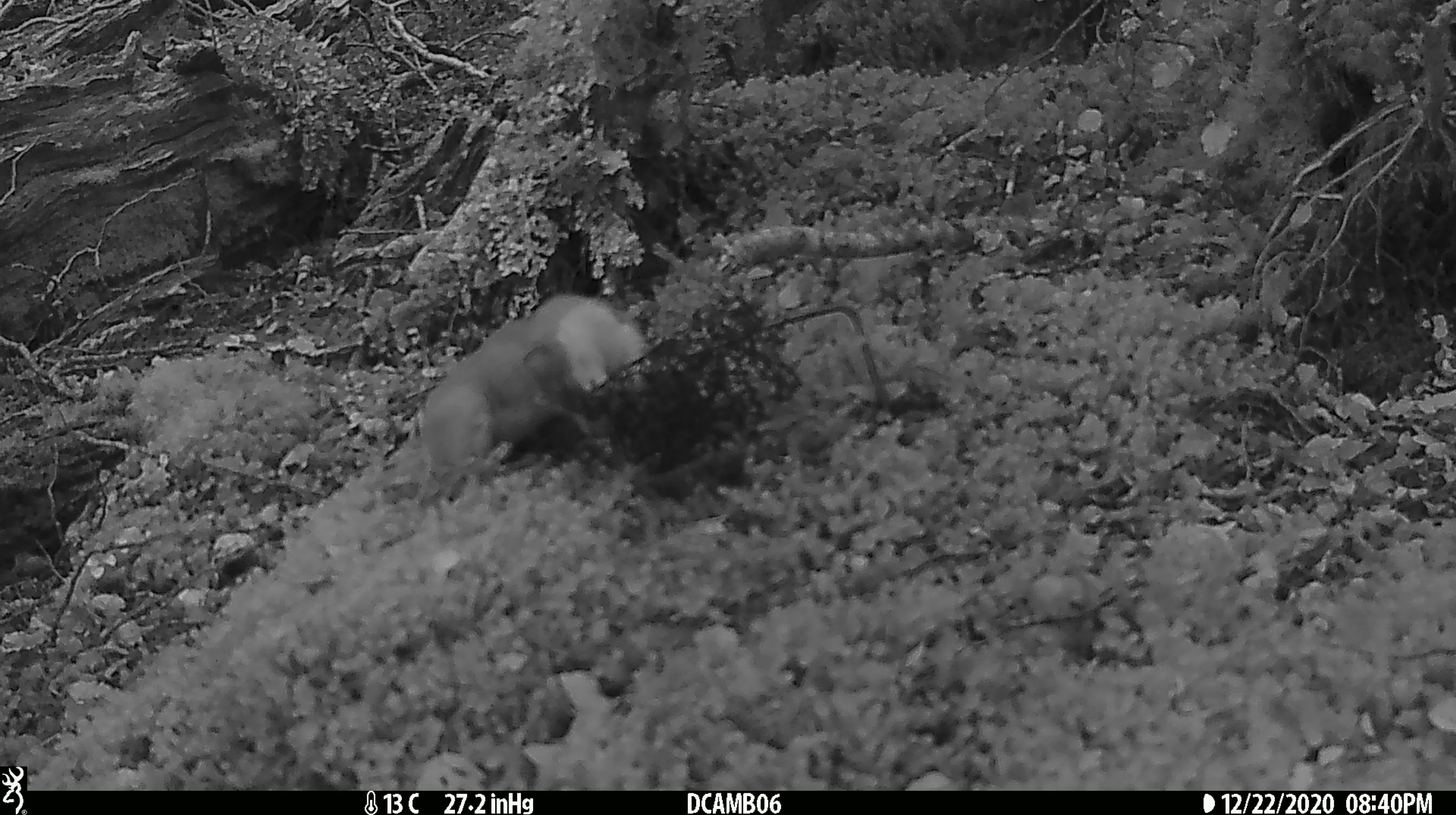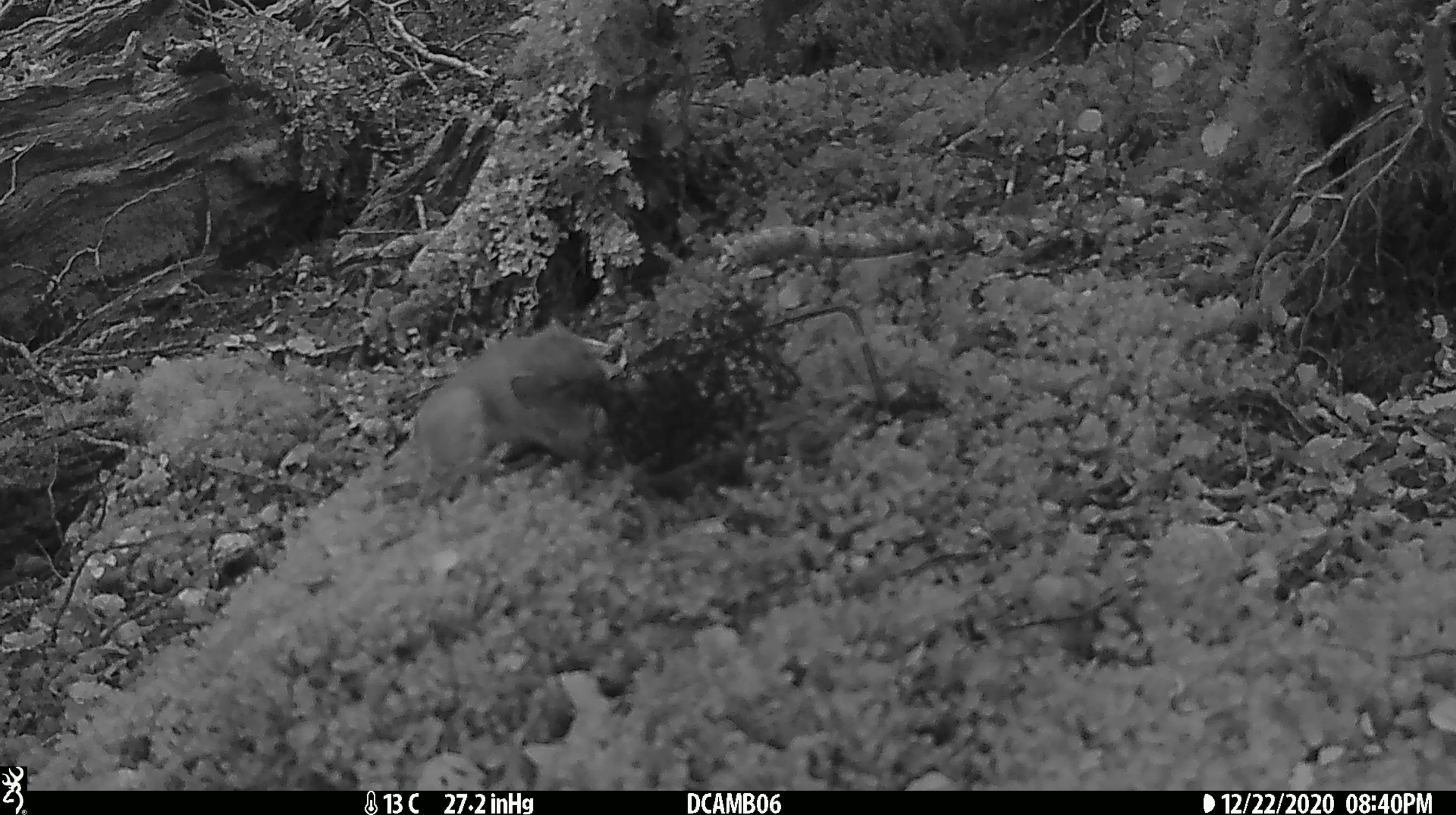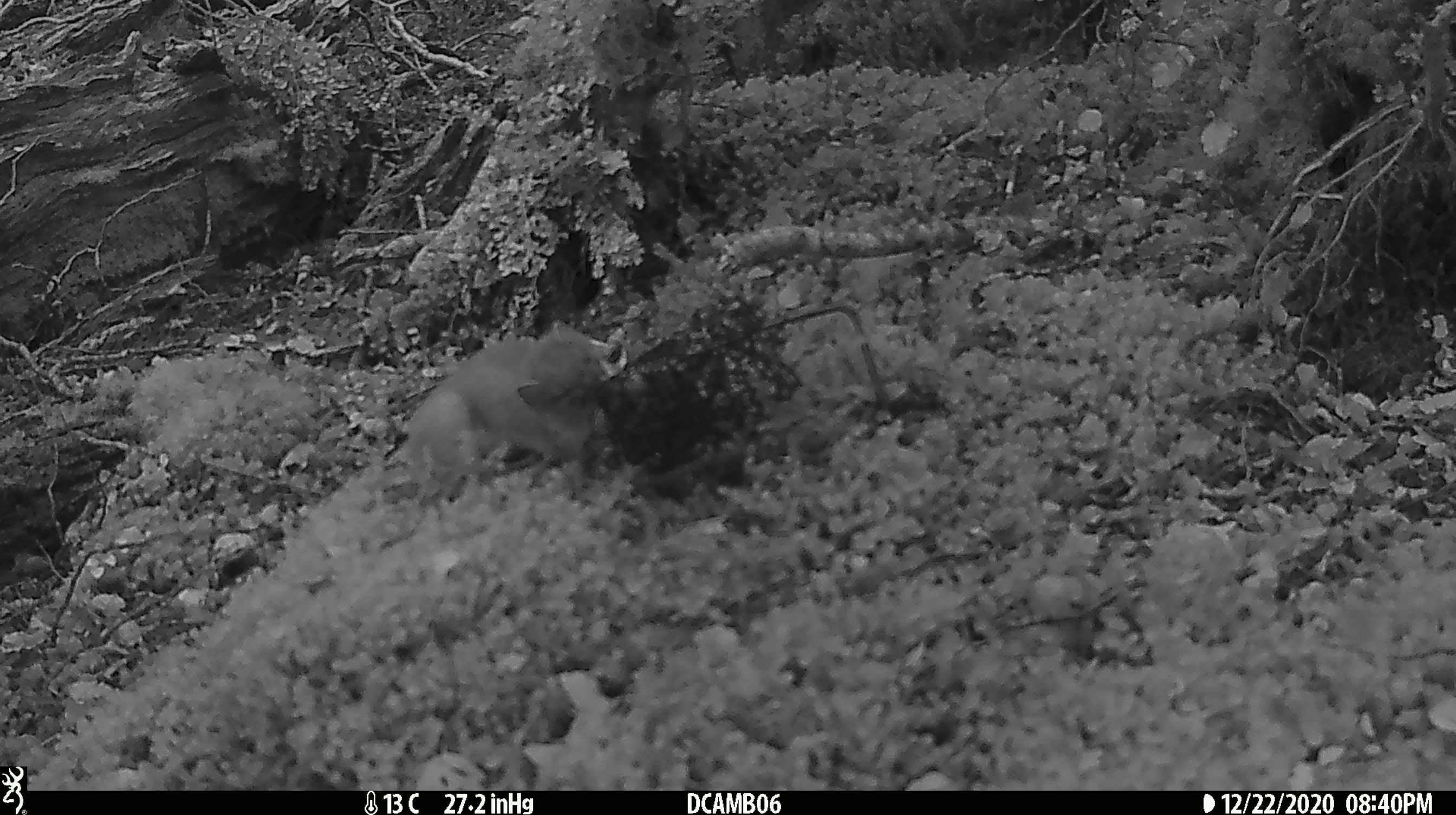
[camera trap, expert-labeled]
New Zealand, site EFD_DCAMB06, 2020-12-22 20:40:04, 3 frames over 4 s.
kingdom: Animalia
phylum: Chordata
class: Mammalia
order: Carnivora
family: Mustelidae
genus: Mustela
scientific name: Mustela erminea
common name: stoat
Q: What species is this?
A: Stoat (Mustela erminea).